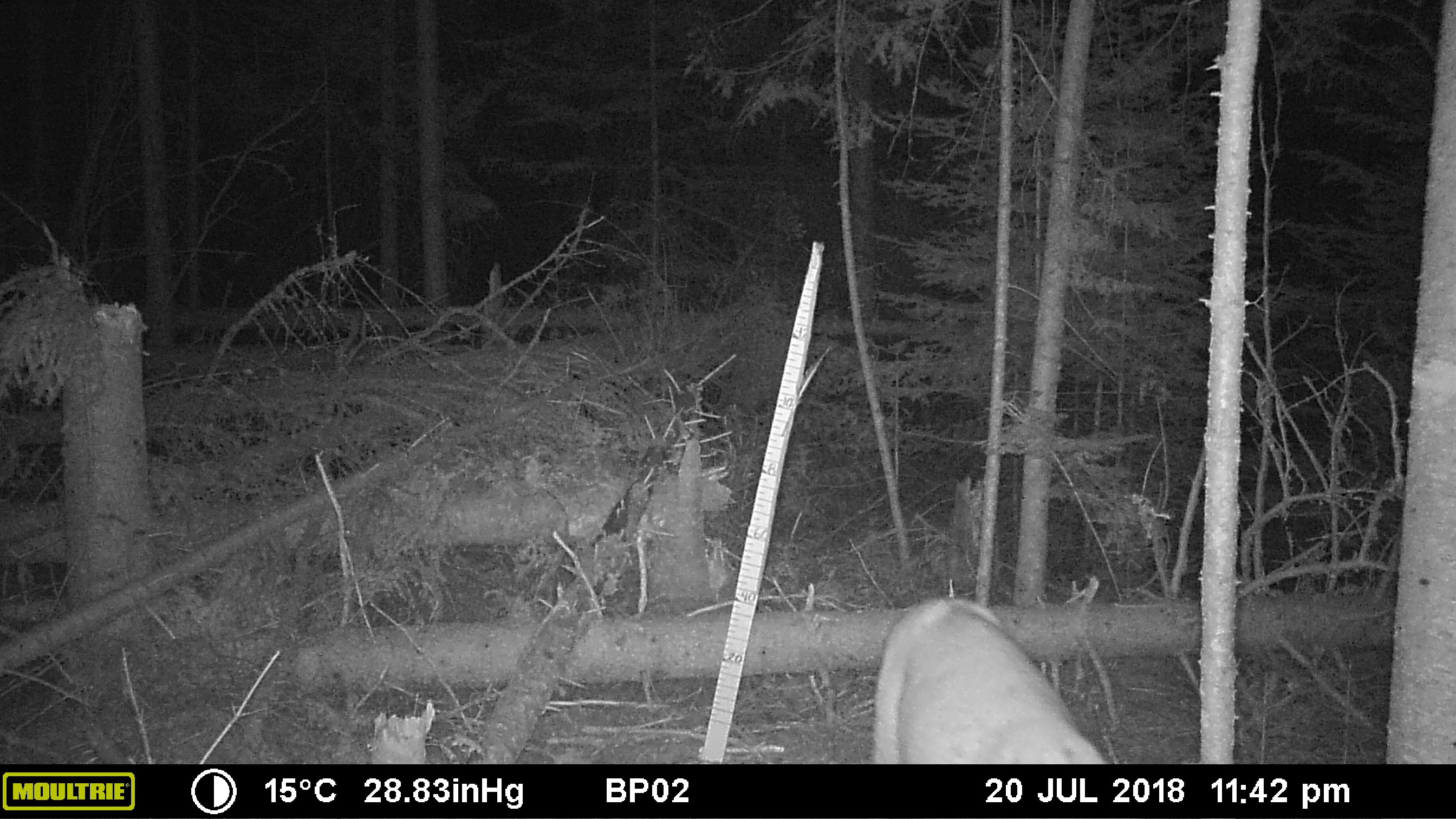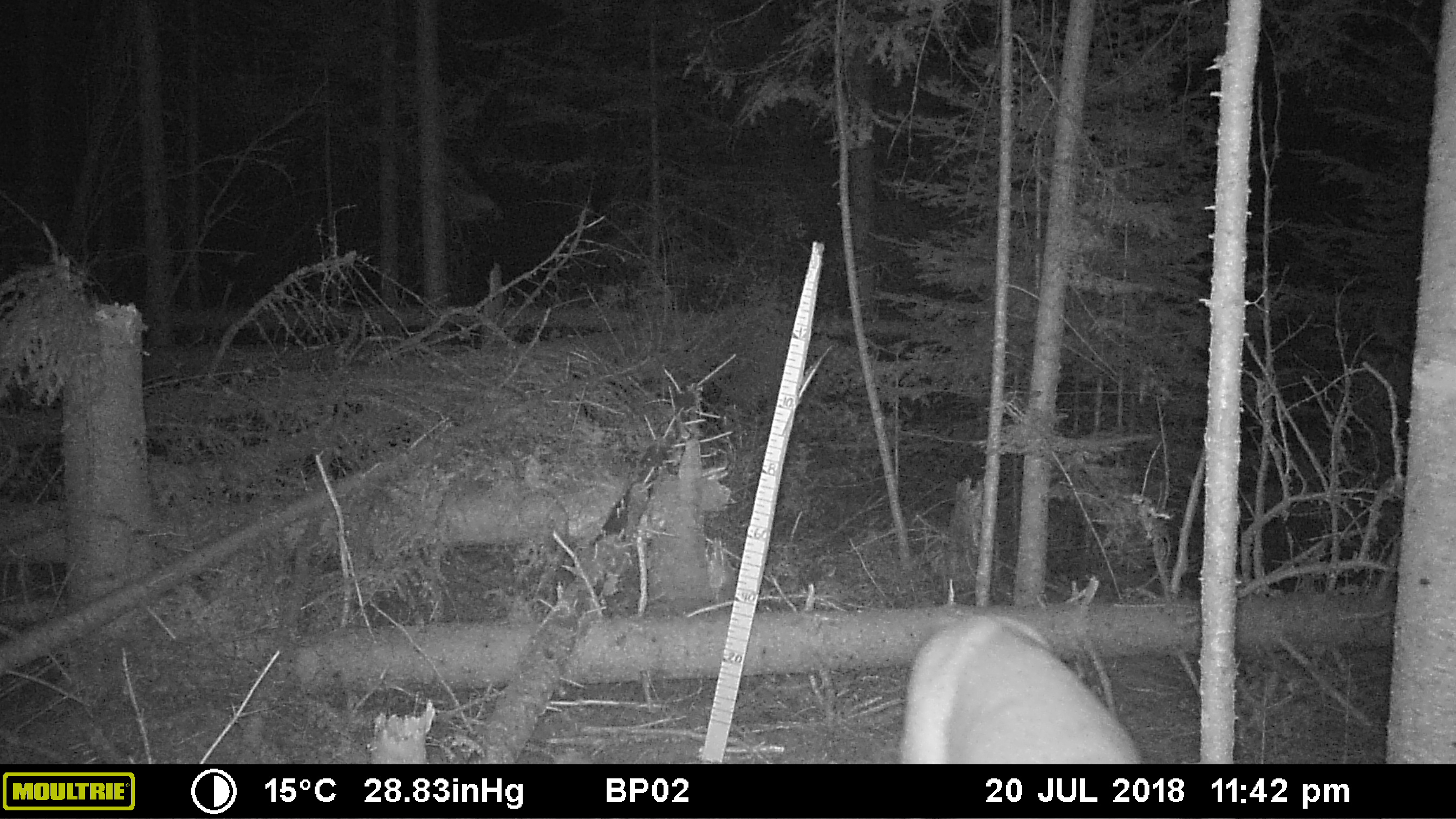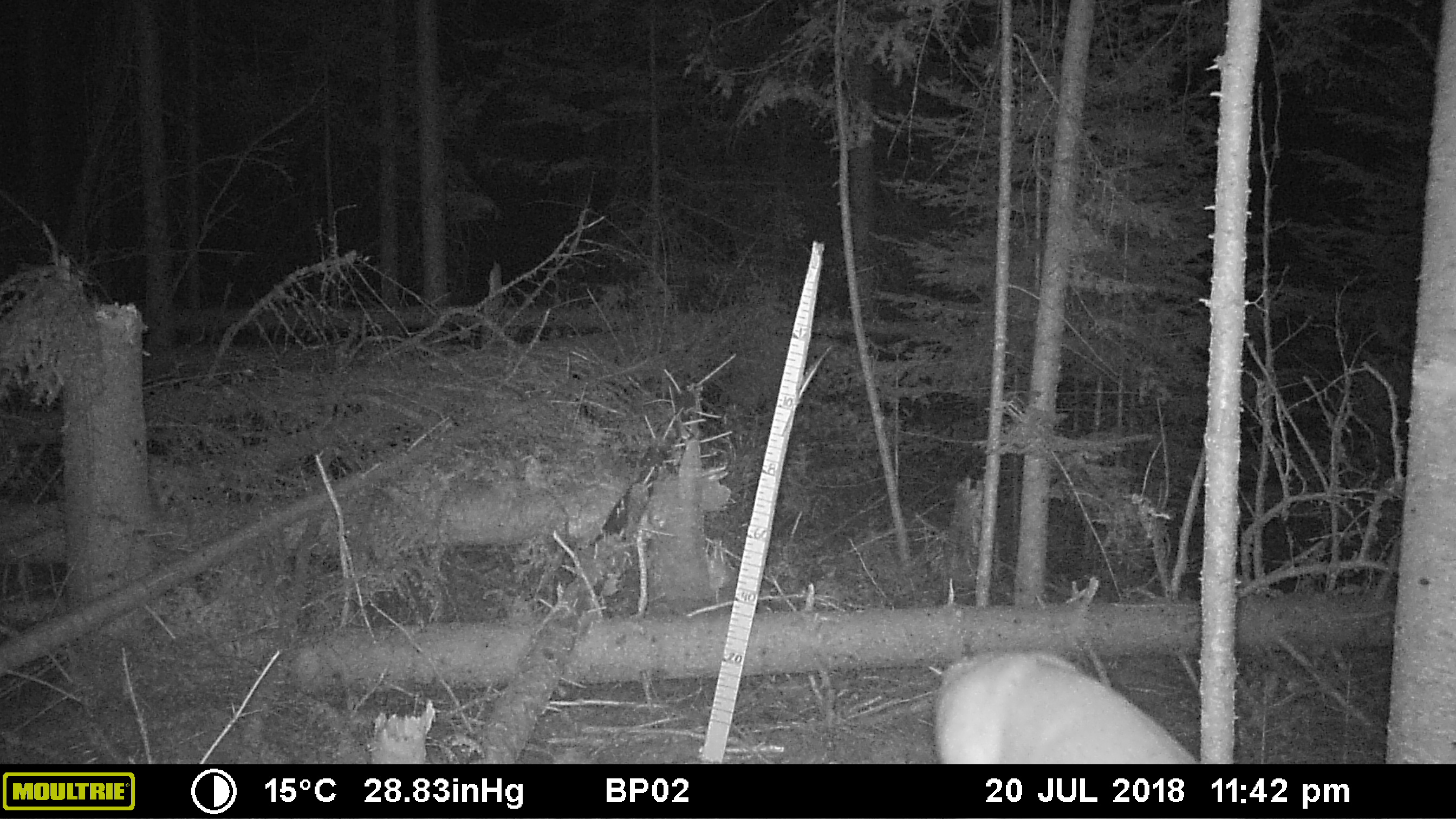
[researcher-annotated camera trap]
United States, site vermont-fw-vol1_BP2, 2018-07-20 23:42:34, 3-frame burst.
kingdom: Animalia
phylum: Chordata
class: Mammalia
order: Artiodactyla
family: Cervidae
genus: Odocoileus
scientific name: Odocoileus virginianus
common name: white-tailed deer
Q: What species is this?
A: White-tailed deer (Odocoileus virginianus).